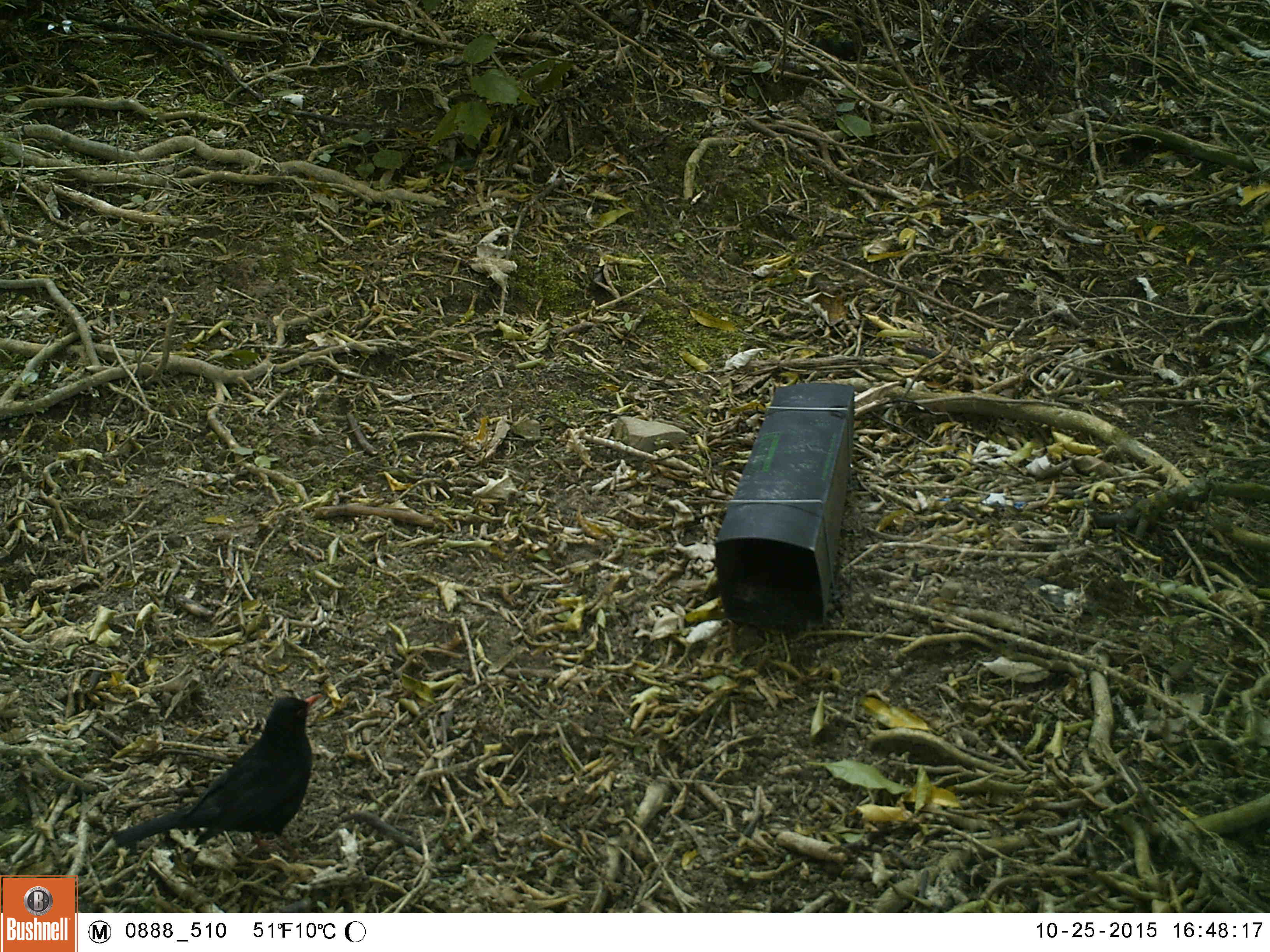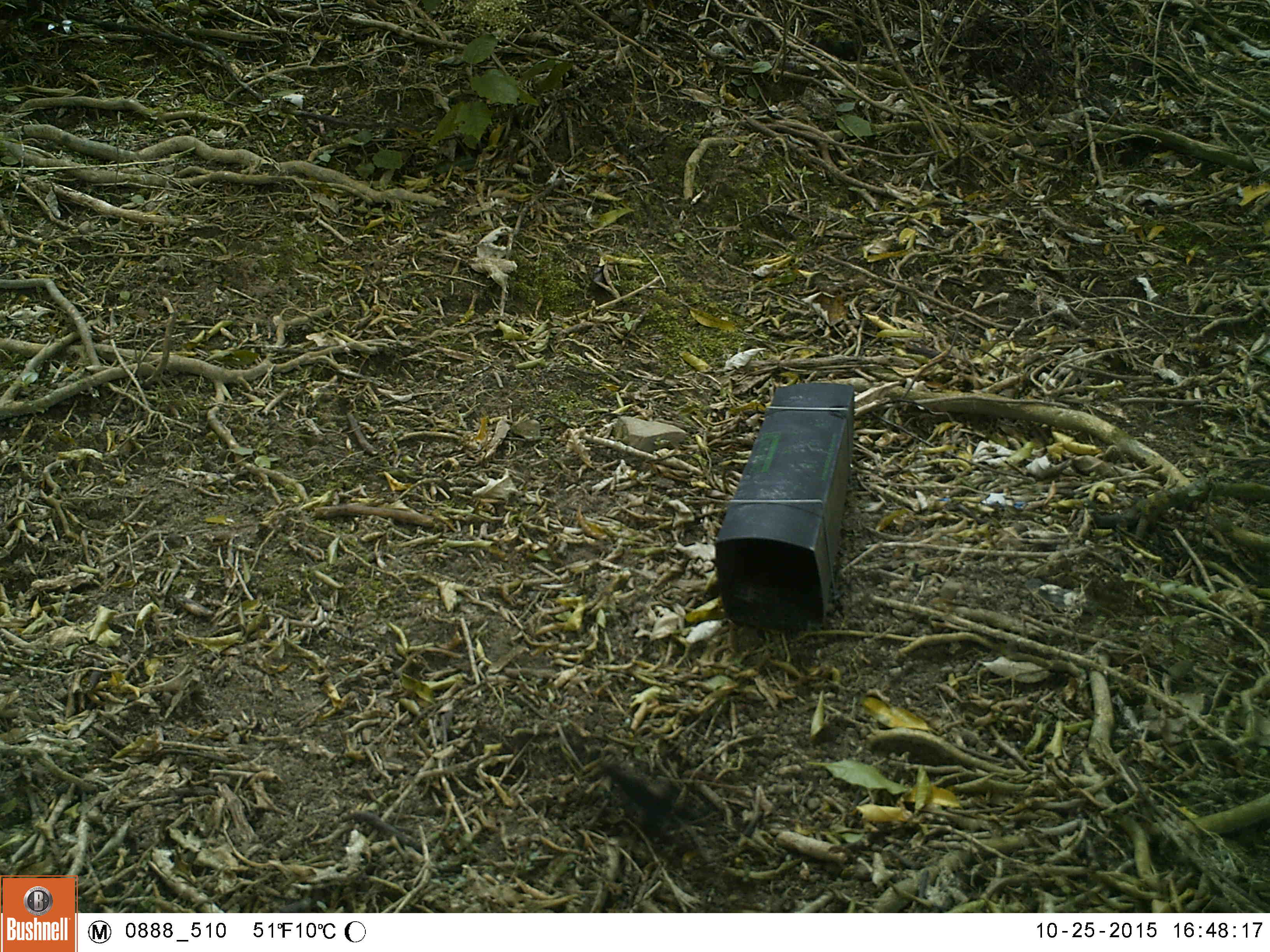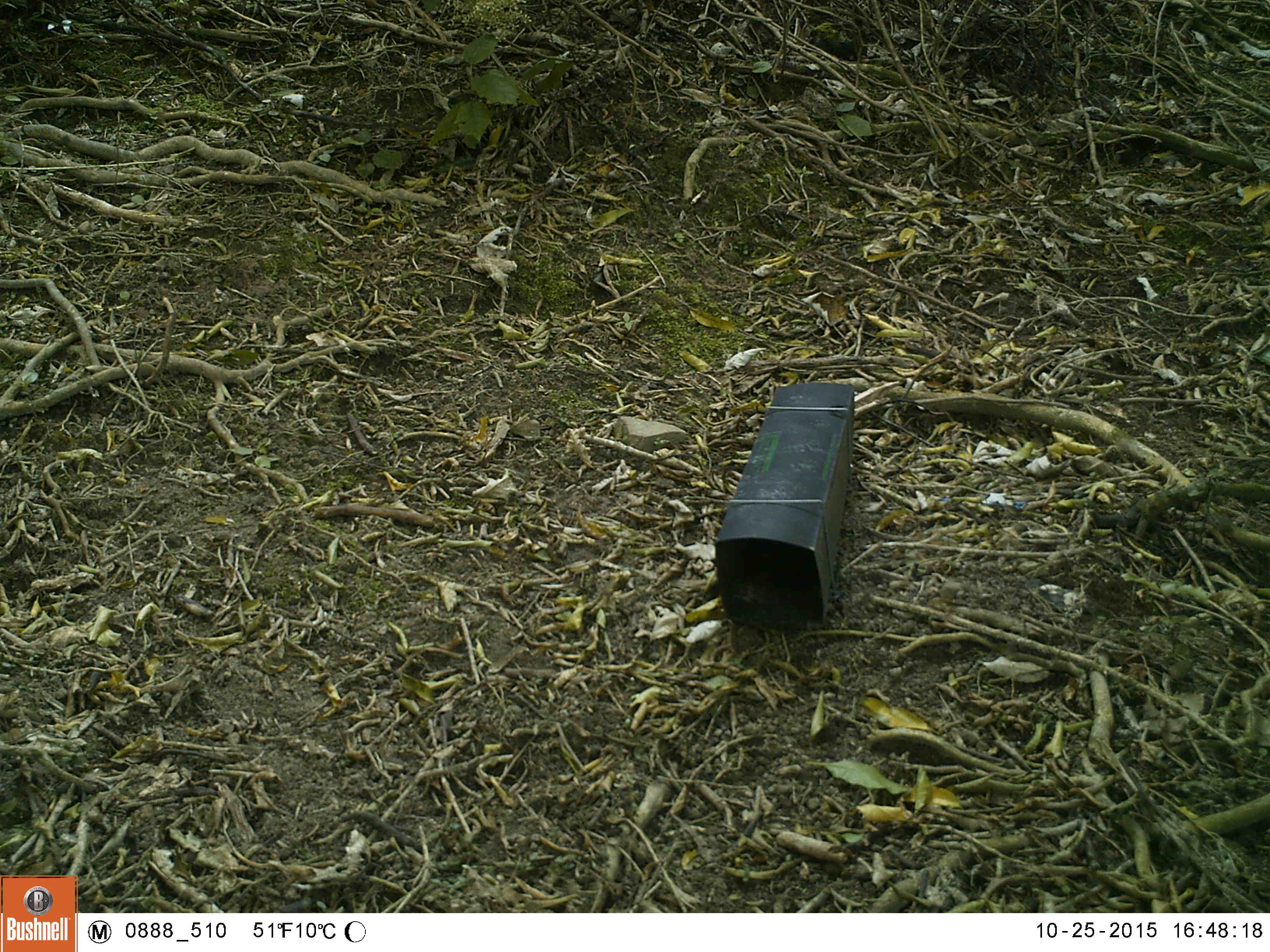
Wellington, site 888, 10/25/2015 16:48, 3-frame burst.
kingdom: Animalia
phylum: Chordata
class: Aves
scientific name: Aves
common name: bird